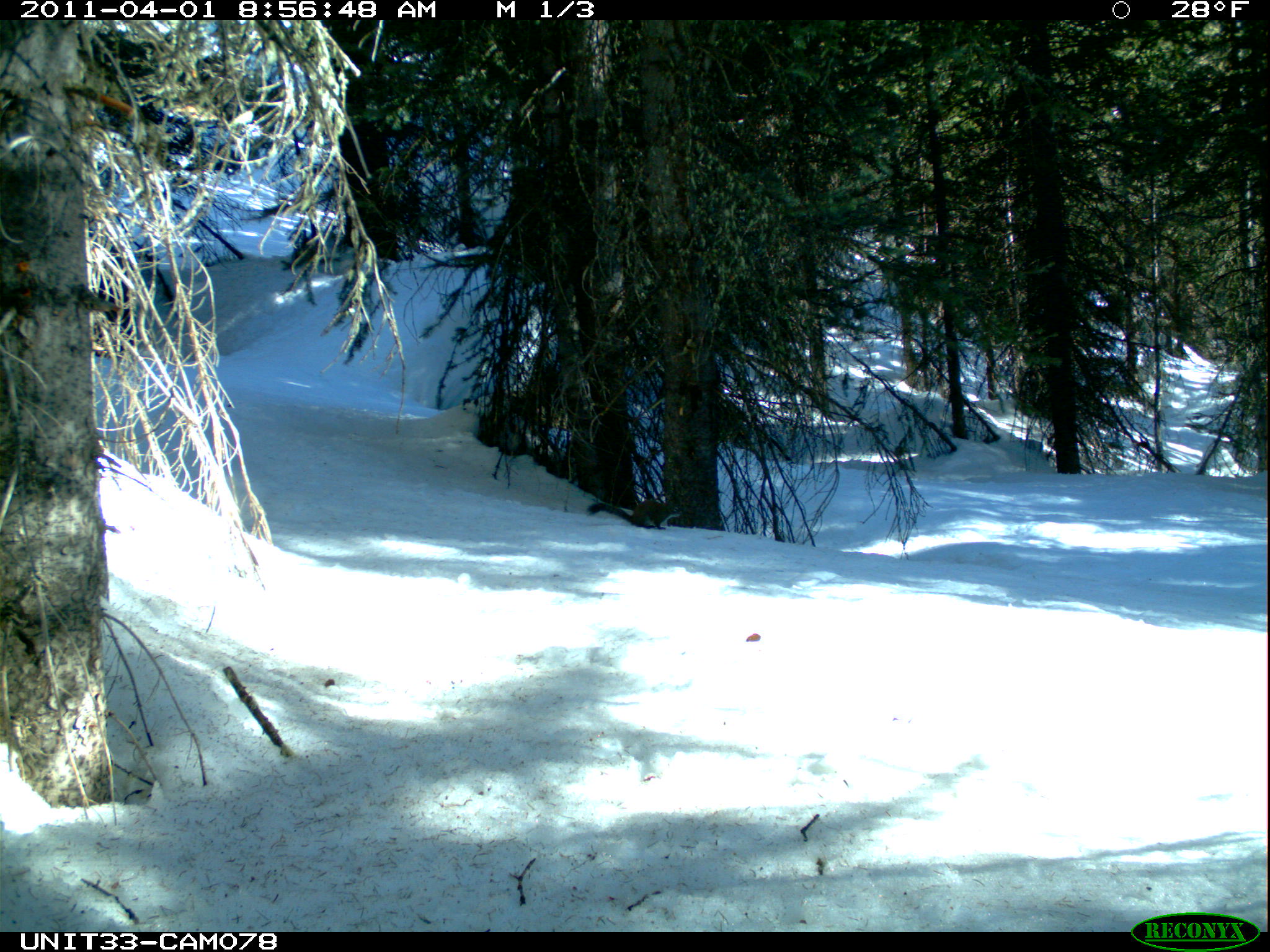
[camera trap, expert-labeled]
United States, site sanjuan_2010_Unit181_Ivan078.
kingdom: Animalia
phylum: Chordata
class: Mammalia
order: Rodentia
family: Sciuridae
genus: Tamiasciurus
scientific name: Tamiasciurus hudsonicus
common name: american red squirrel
Tamiasciurus hudsonicus (american red squirrel).